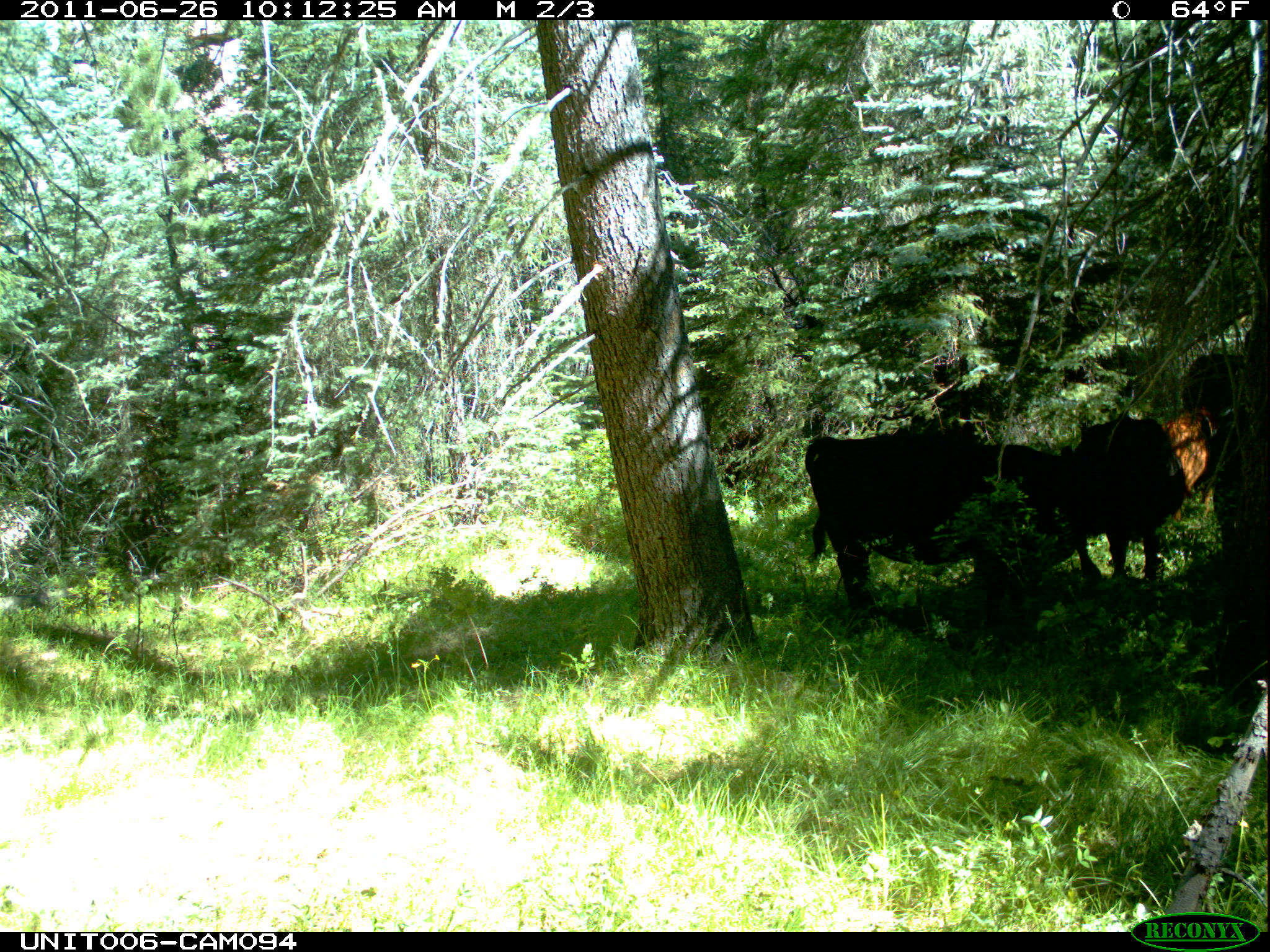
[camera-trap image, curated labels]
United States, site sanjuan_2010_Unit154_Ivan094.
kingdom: Animalia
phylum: Chordata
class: Mammalia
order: Artiodactyla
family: Bovidae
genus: Bos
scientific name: Bos taurus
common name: domestic cow